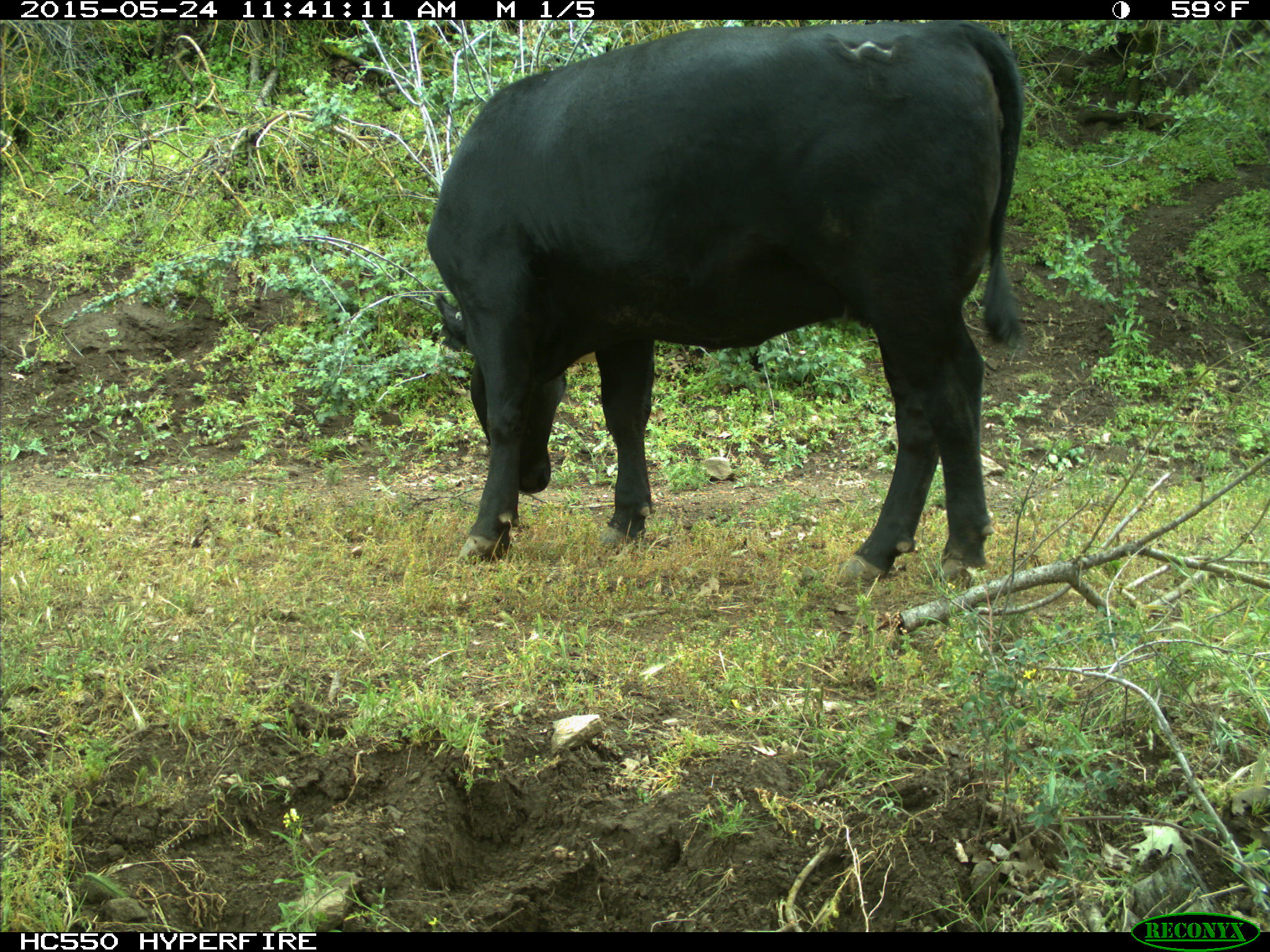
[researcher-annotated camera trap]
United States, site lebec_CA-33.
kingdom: Animalia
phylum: Chordata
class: Mammalia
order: Artiodactyla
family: Bovidae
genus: Bos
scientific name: Bos taurus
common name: domestic cow